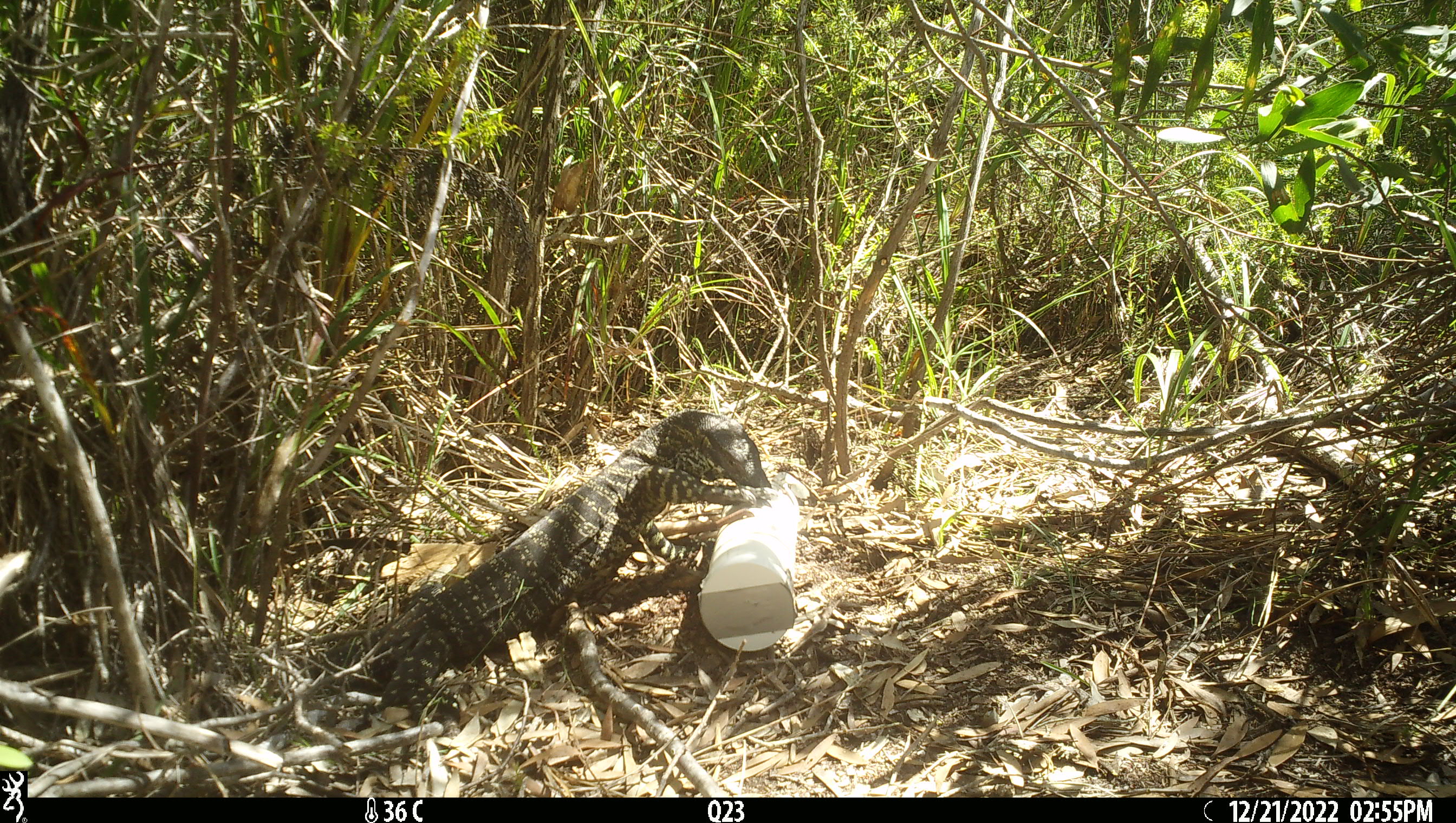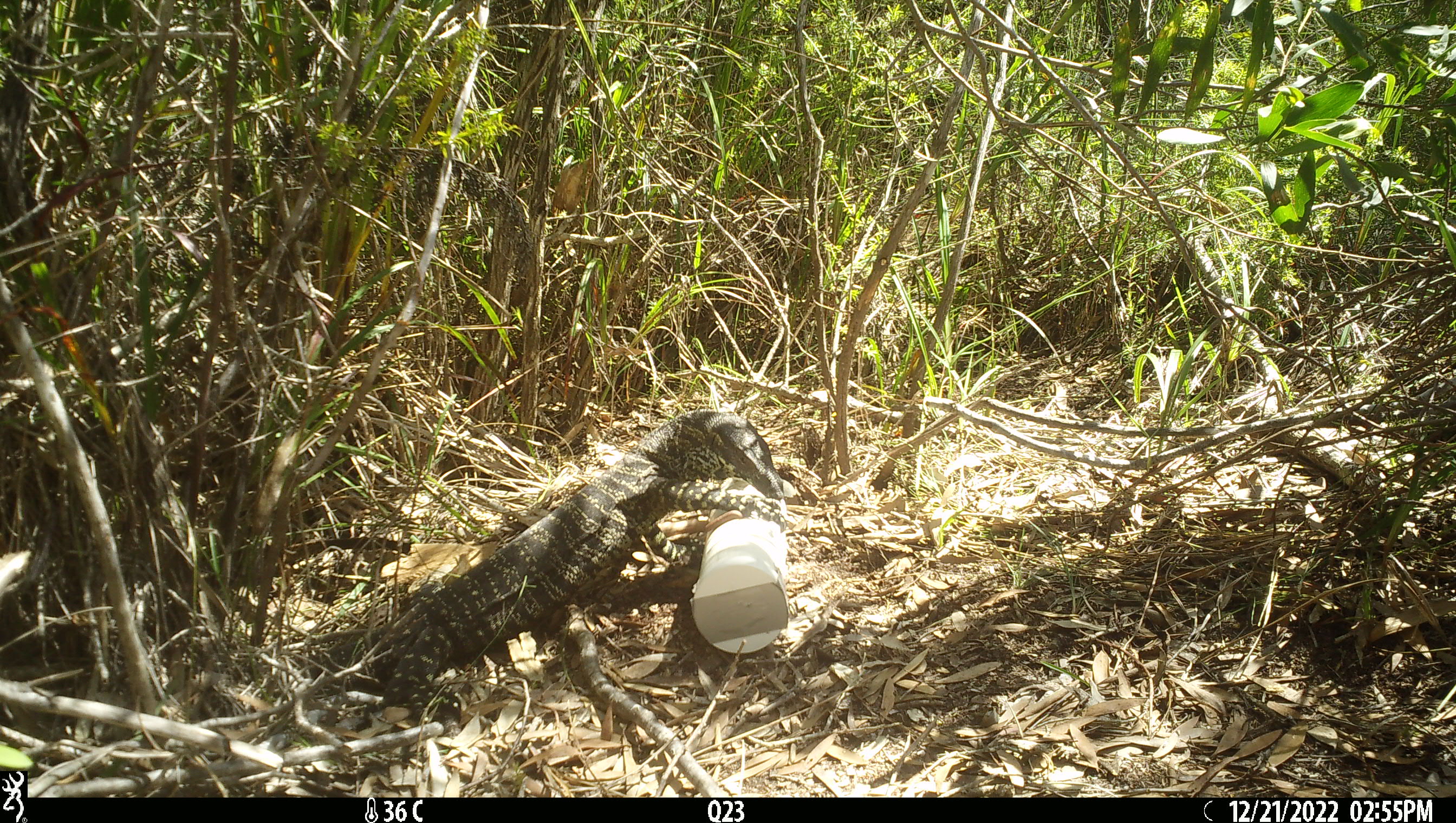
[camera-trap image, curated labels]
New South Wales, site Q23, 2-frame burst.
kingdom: Animalia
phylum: Chordata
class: Reptilia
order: Squamata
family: Varanidae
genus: Varanus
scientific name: Varanus varius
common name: lace monitor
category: goanna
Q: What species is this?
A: Goanna (lace monitor) (Varanus varius).